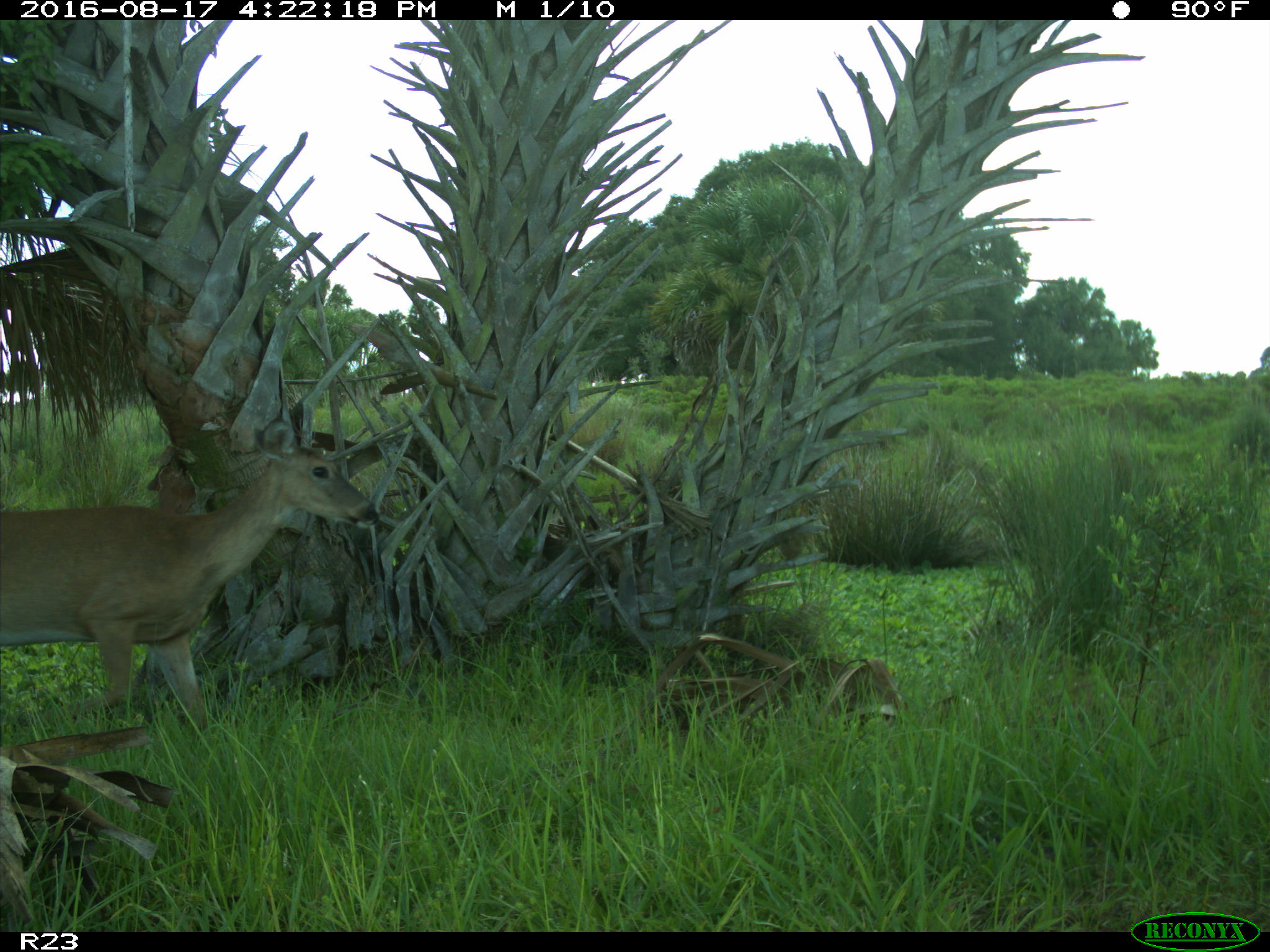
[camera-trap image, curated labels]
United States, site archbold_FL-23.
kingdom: Animalia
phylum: Chordata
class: Mammalia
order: Artiodactyla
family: Cervidae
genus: Odocoileus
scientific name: Odocoileus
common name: deer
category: unidentified deer